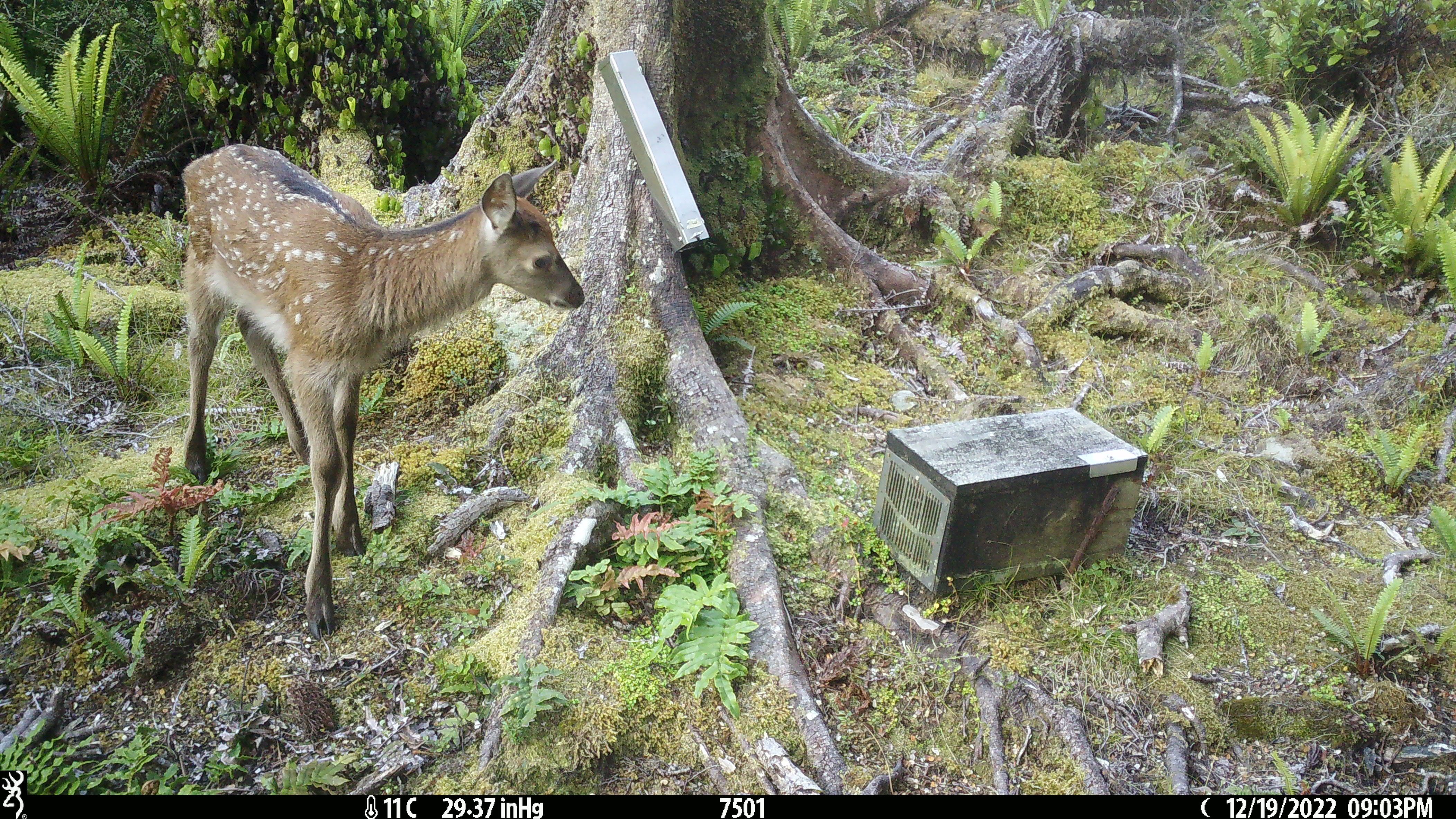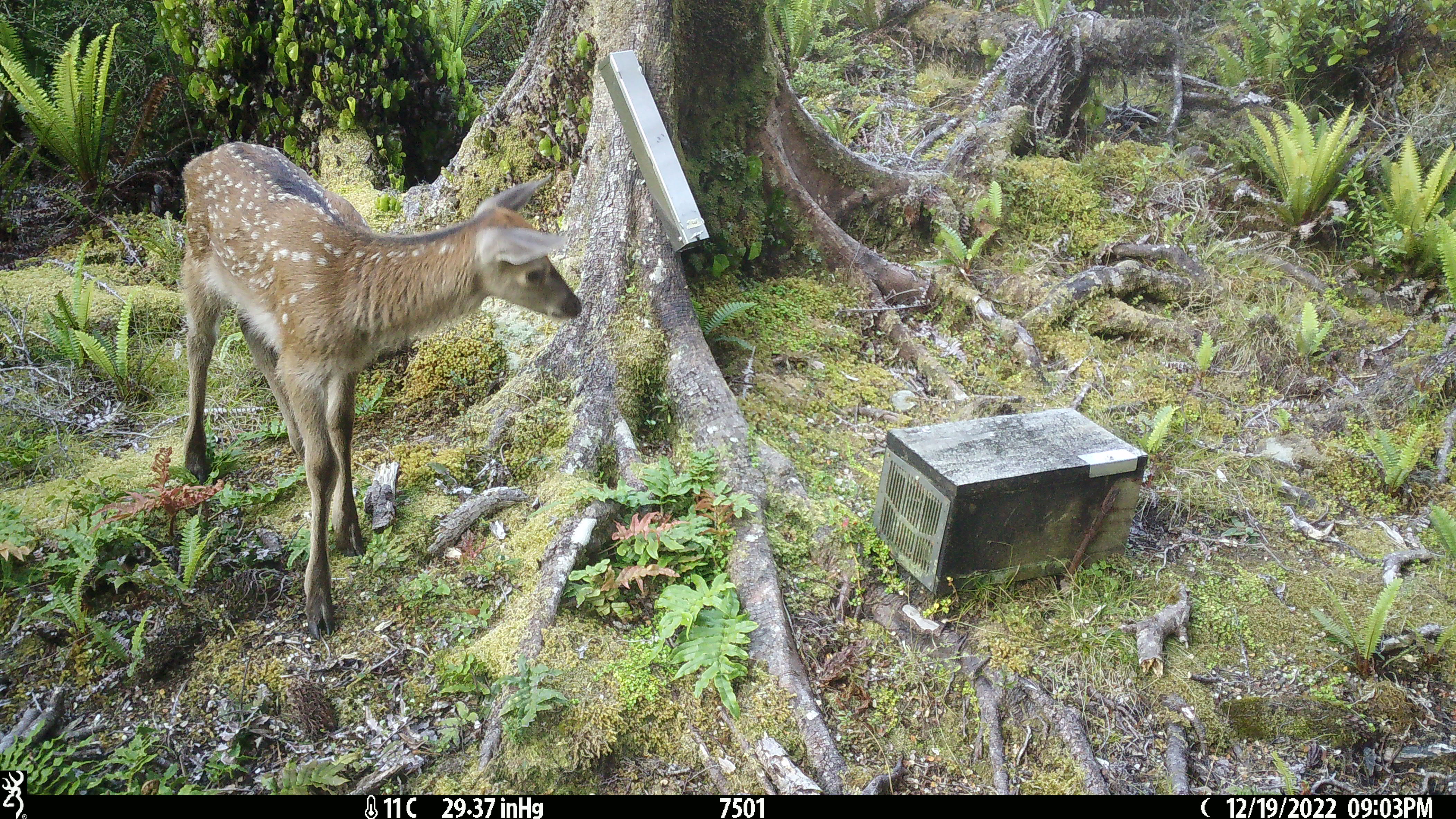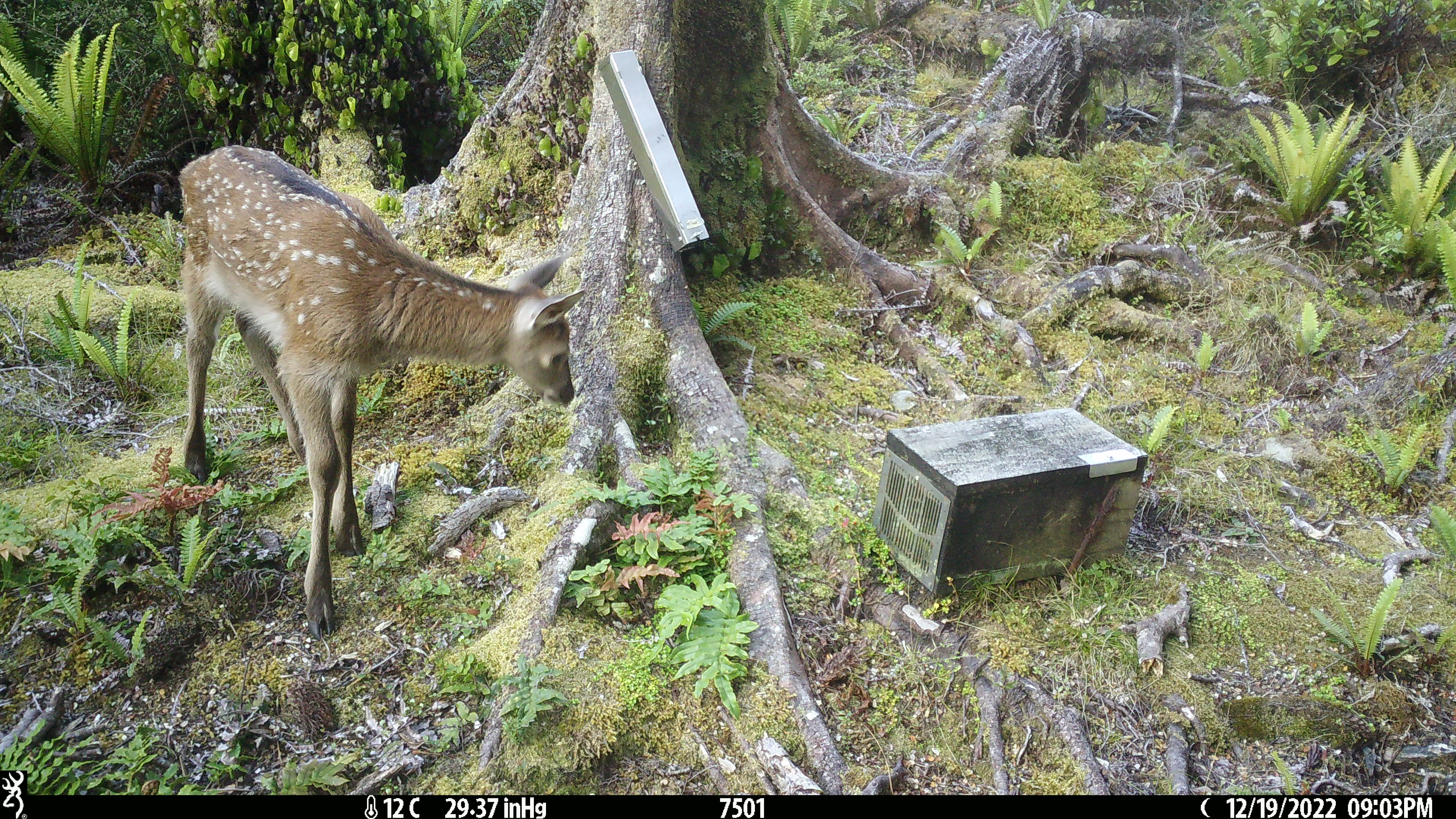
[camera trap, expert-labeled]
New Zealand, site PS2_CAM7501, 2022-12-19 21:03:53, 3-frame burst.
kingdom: Animalia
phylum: Chordata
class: Mammalia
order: Artiodactyla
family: Cervidae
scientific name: Cervidae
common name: deer